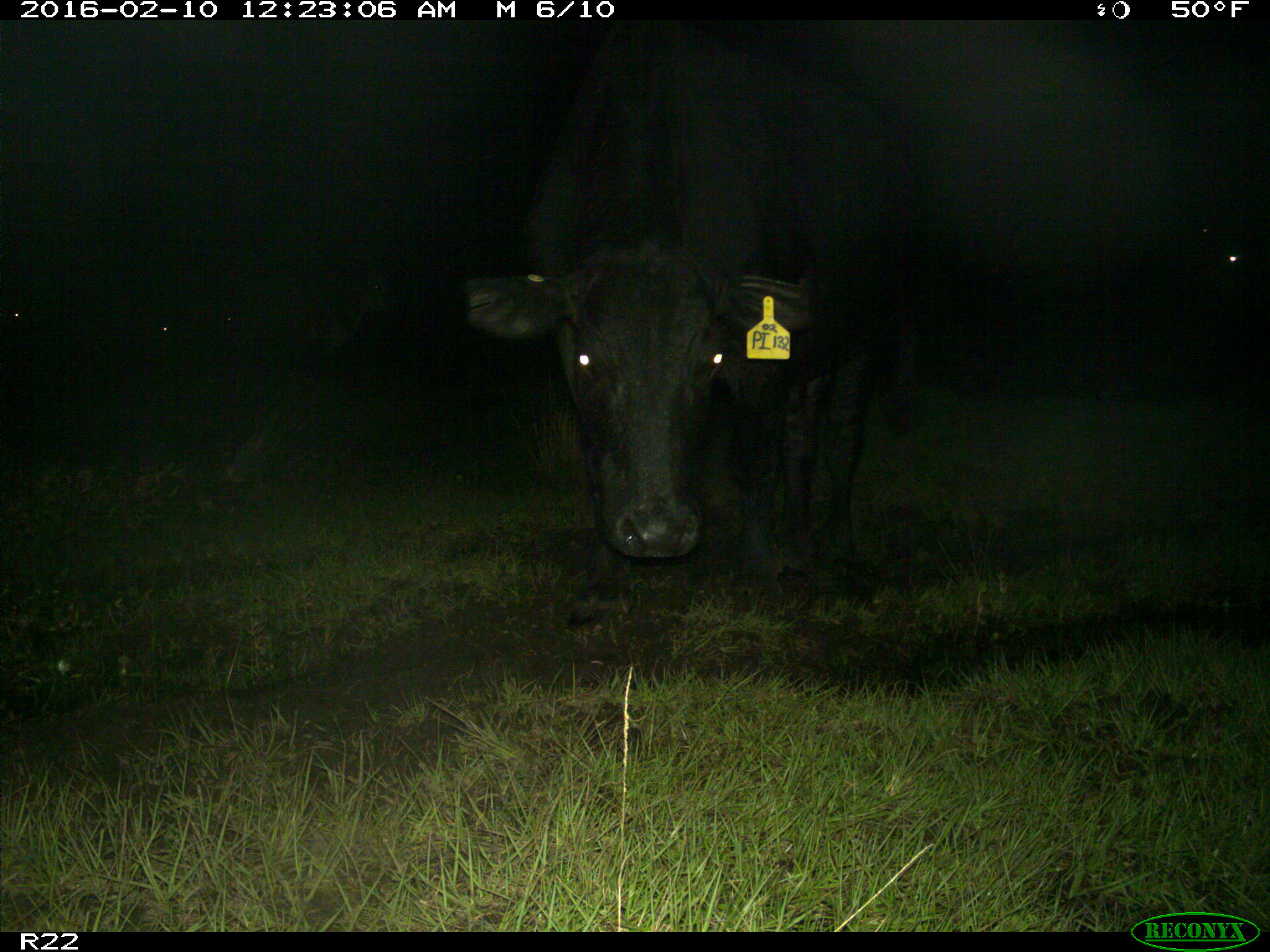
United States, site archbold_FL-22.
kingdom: Animalia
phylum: Chordata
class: Mammalia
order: Artiodactyla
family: Bovidae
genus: Bos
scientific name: Bos taurus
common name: domestic cow